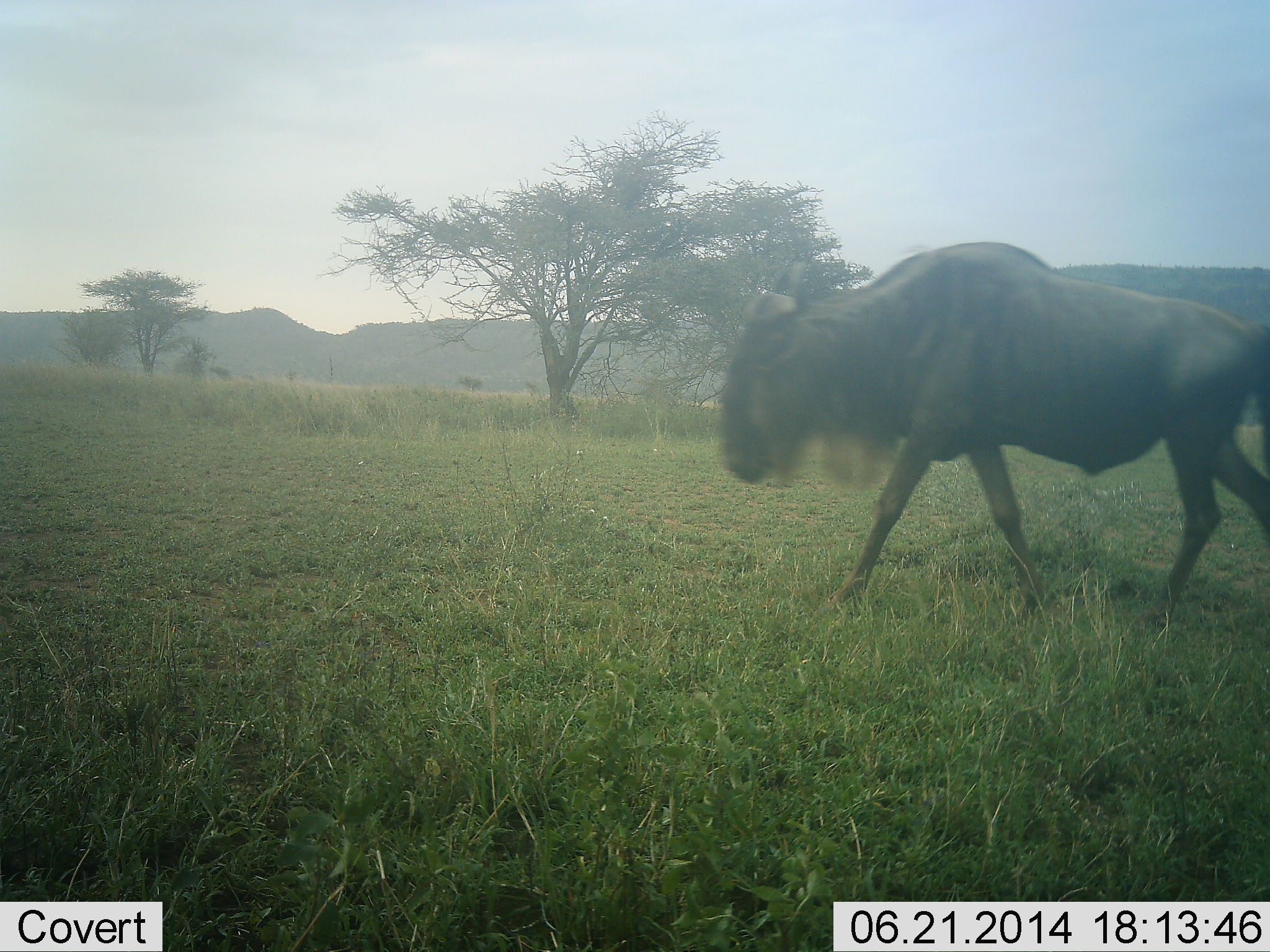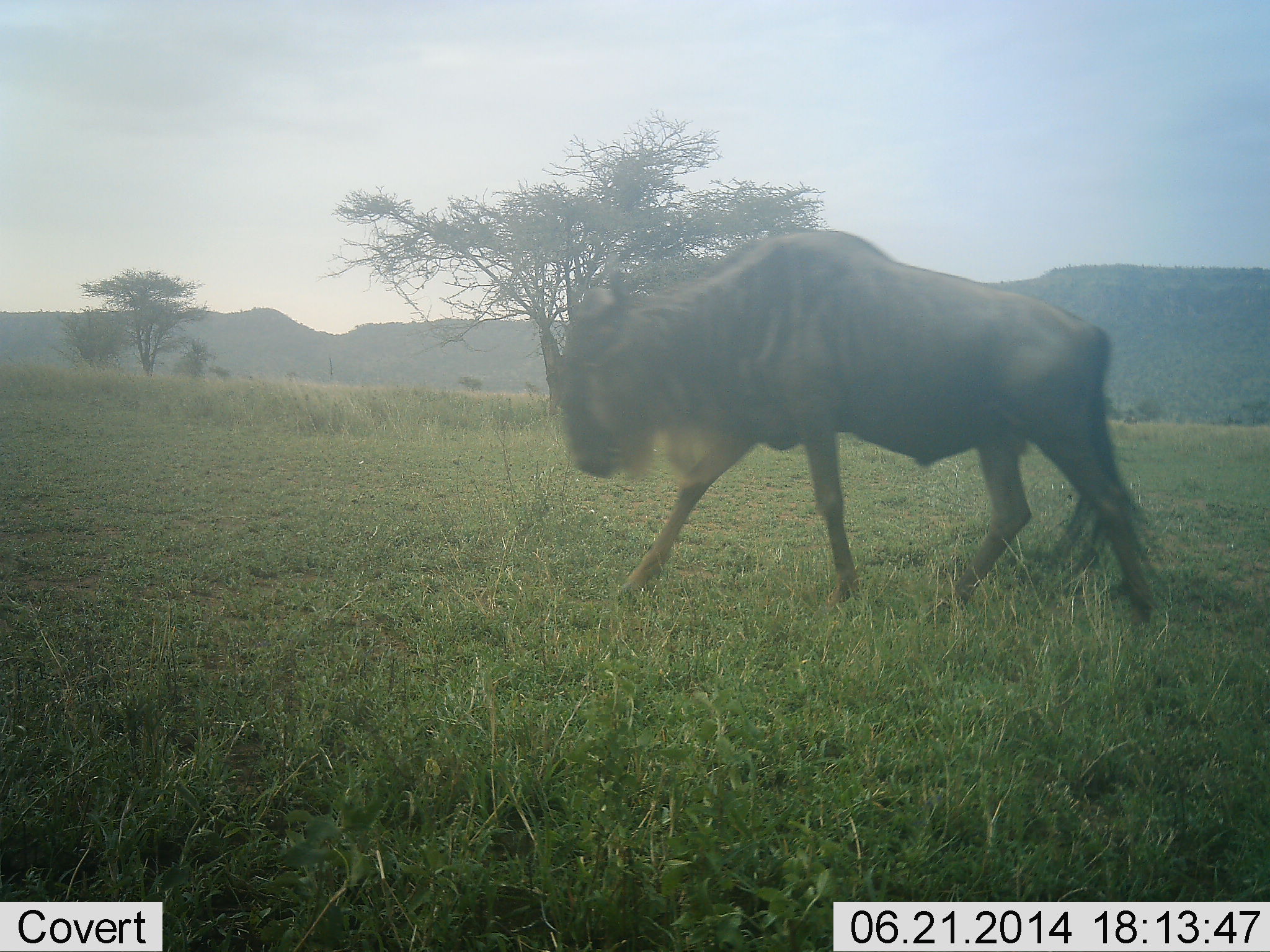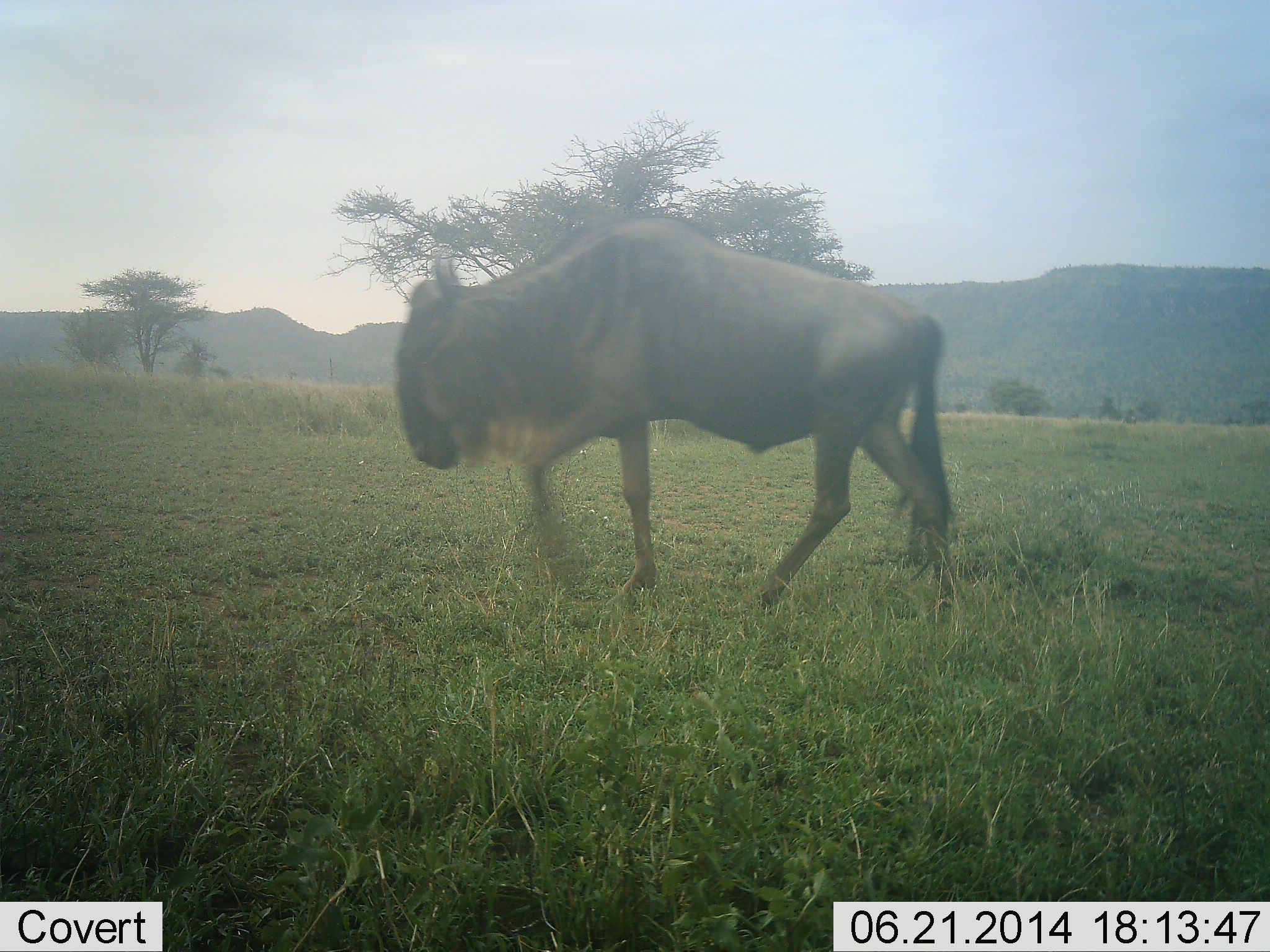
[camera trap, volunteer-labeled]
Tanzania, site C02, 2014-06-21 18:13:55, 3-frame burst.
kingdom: Animalia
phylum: Chordata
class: Mammalia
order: Artiodactyla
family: Bovidae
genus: Connochaetes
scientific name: Connochaetes taurinus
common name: blue wildebeest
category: wildebeest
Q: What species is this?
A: Wildebeest (blue wildebeest) (Connochaetes taurinus).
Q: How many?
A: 1.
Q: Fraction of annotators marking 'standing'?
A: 0%.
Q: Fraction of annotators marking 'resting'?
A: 0%.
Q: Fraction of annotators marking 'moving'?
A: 100%.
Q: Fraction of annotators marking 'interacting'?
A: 0%.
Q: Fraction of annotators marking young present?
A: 0%.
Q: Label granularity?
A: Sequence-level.